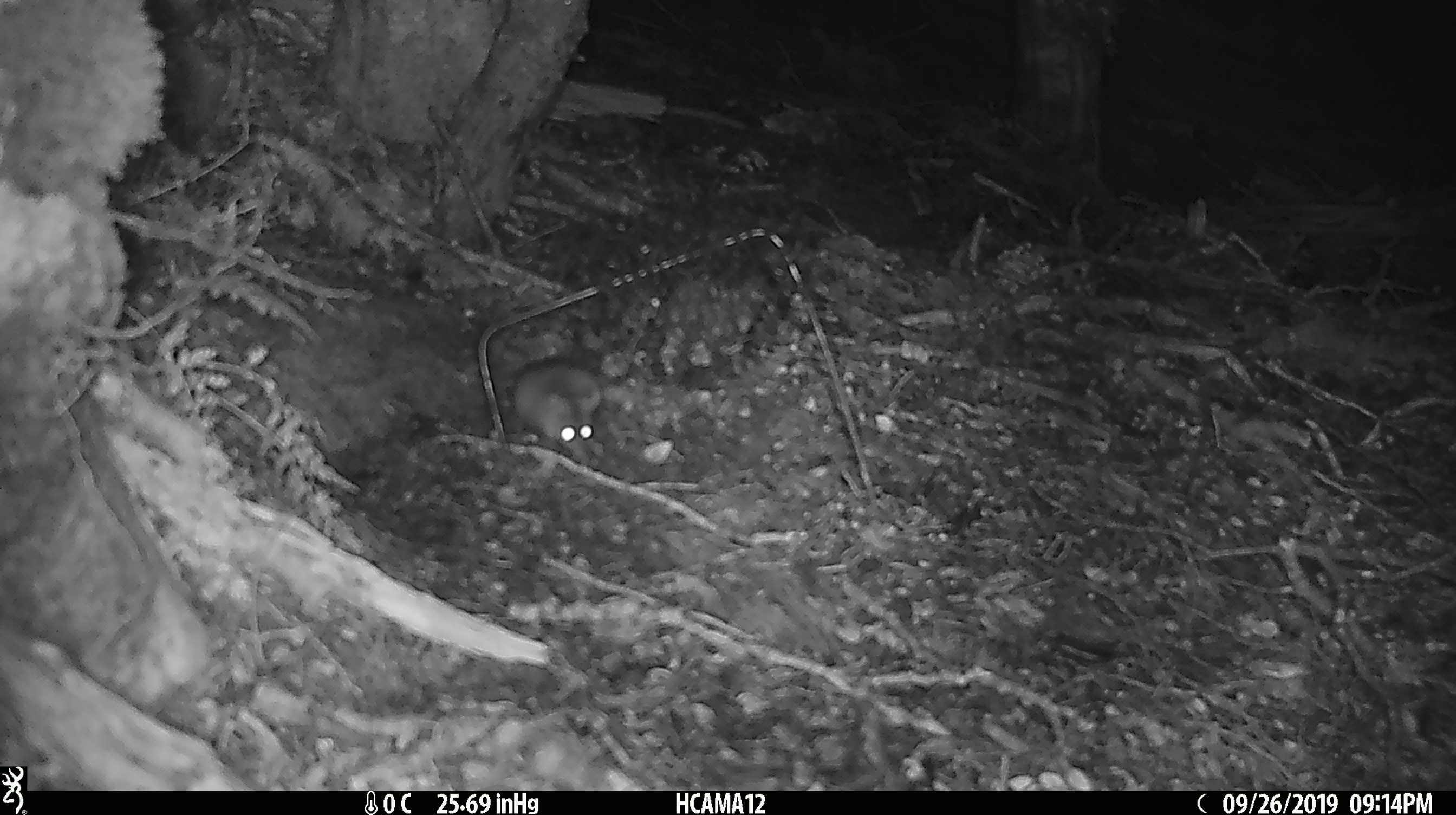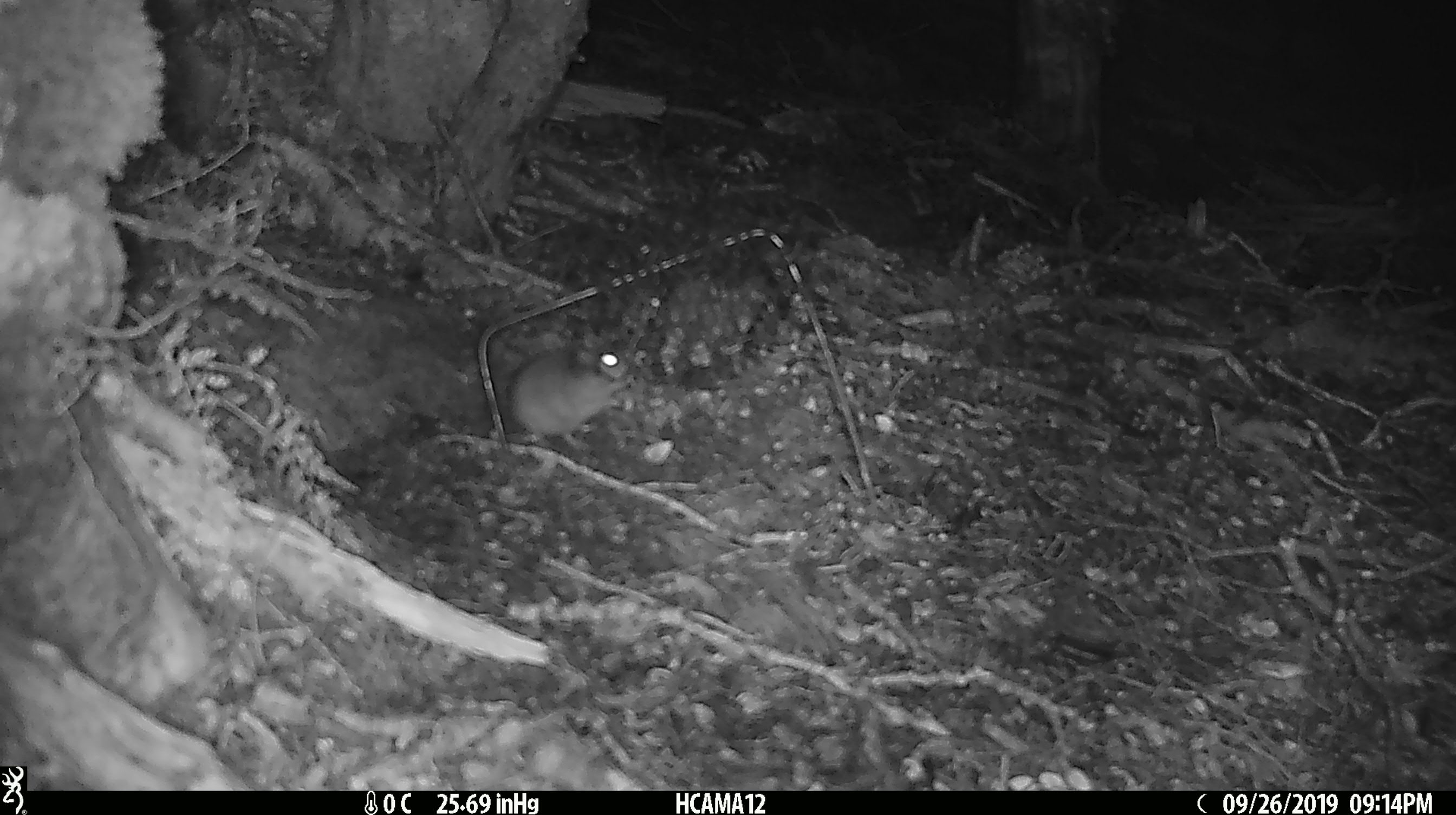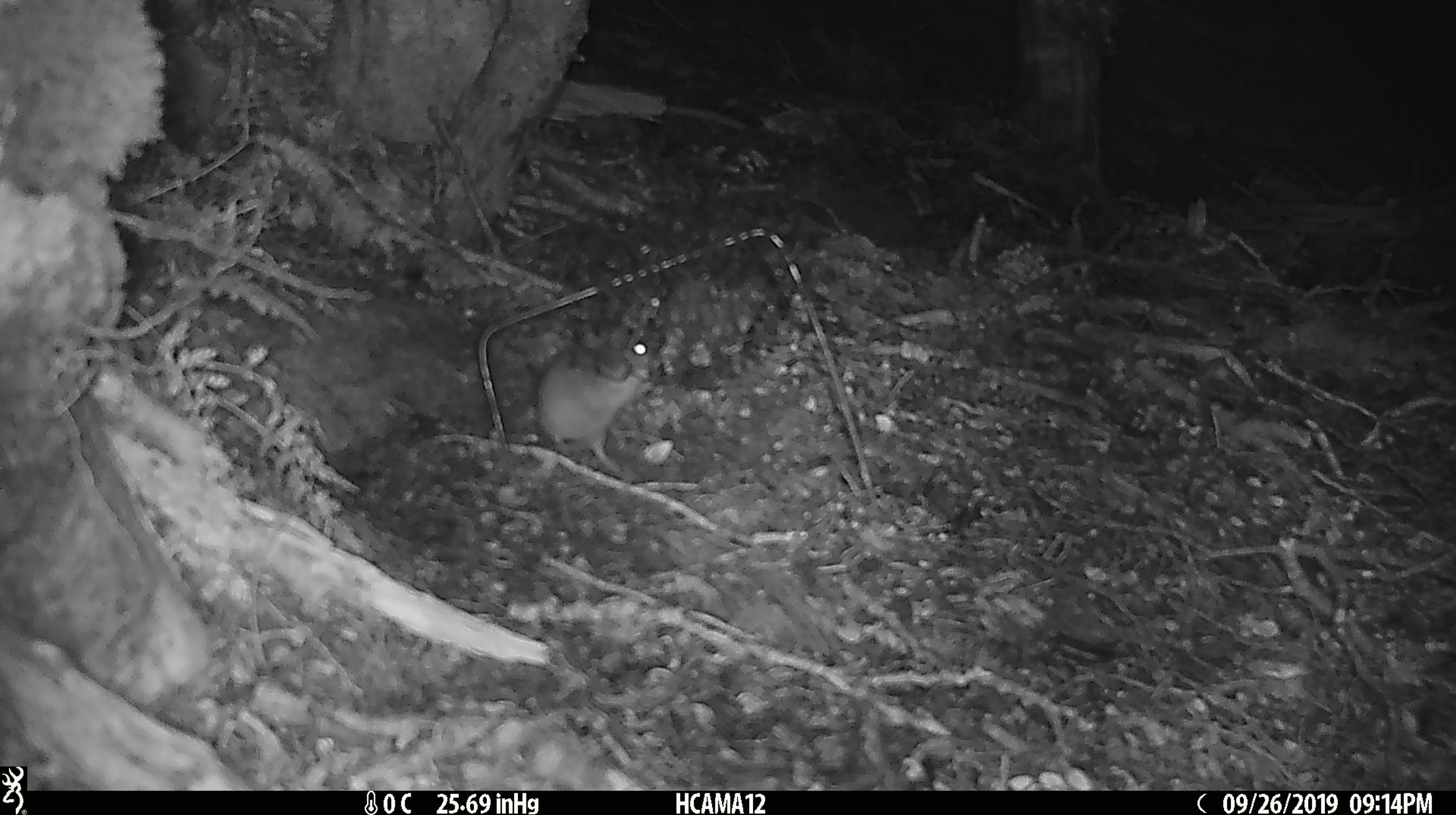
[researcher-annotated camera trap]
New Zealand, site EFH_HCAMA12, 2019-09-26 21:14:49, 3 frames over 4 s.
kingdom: Animalia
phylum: Chordata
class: Mammalia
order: Rodentia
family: Muridae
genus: Mus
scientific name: Mus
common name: mouse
Mouse (Mus).